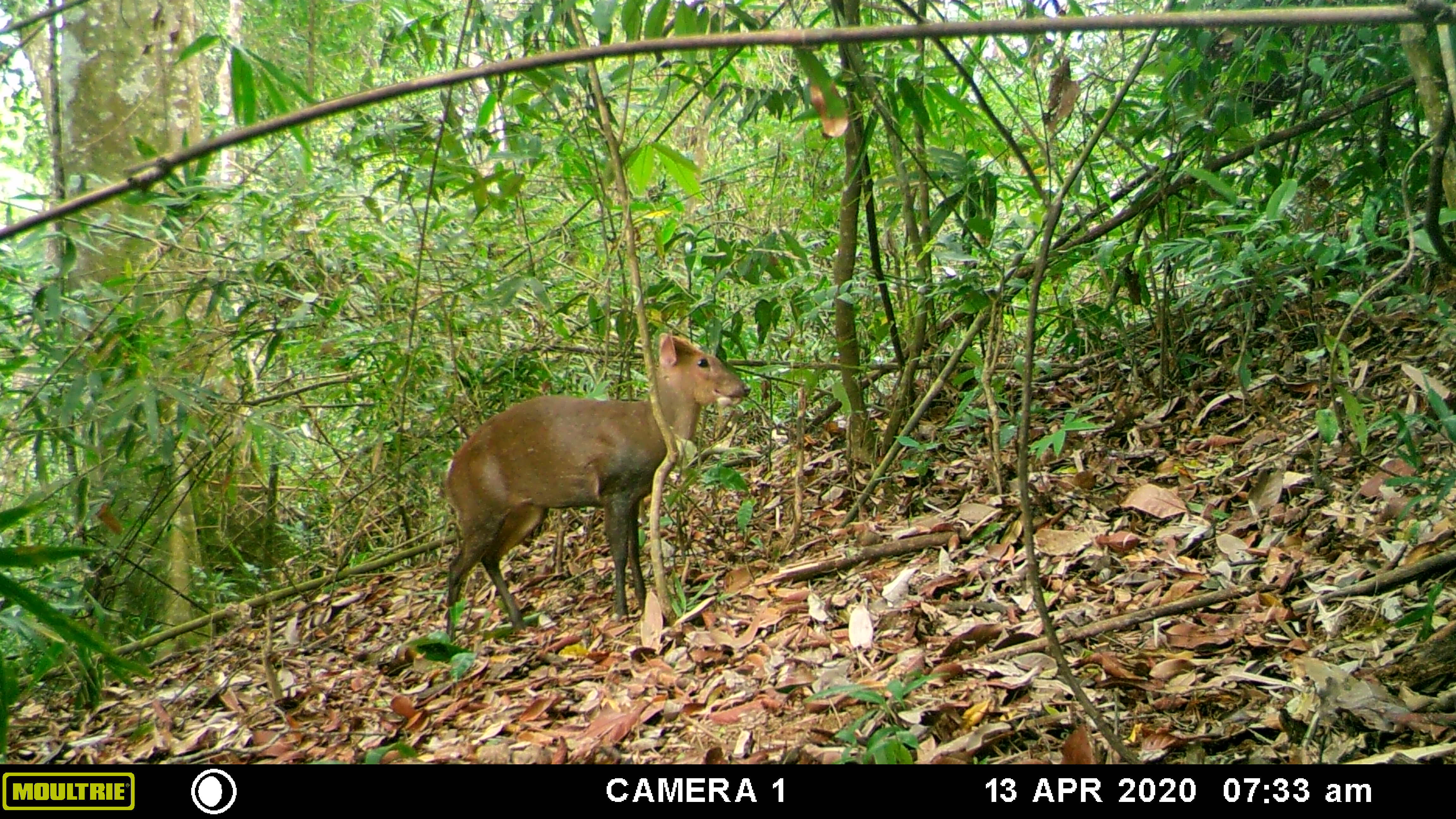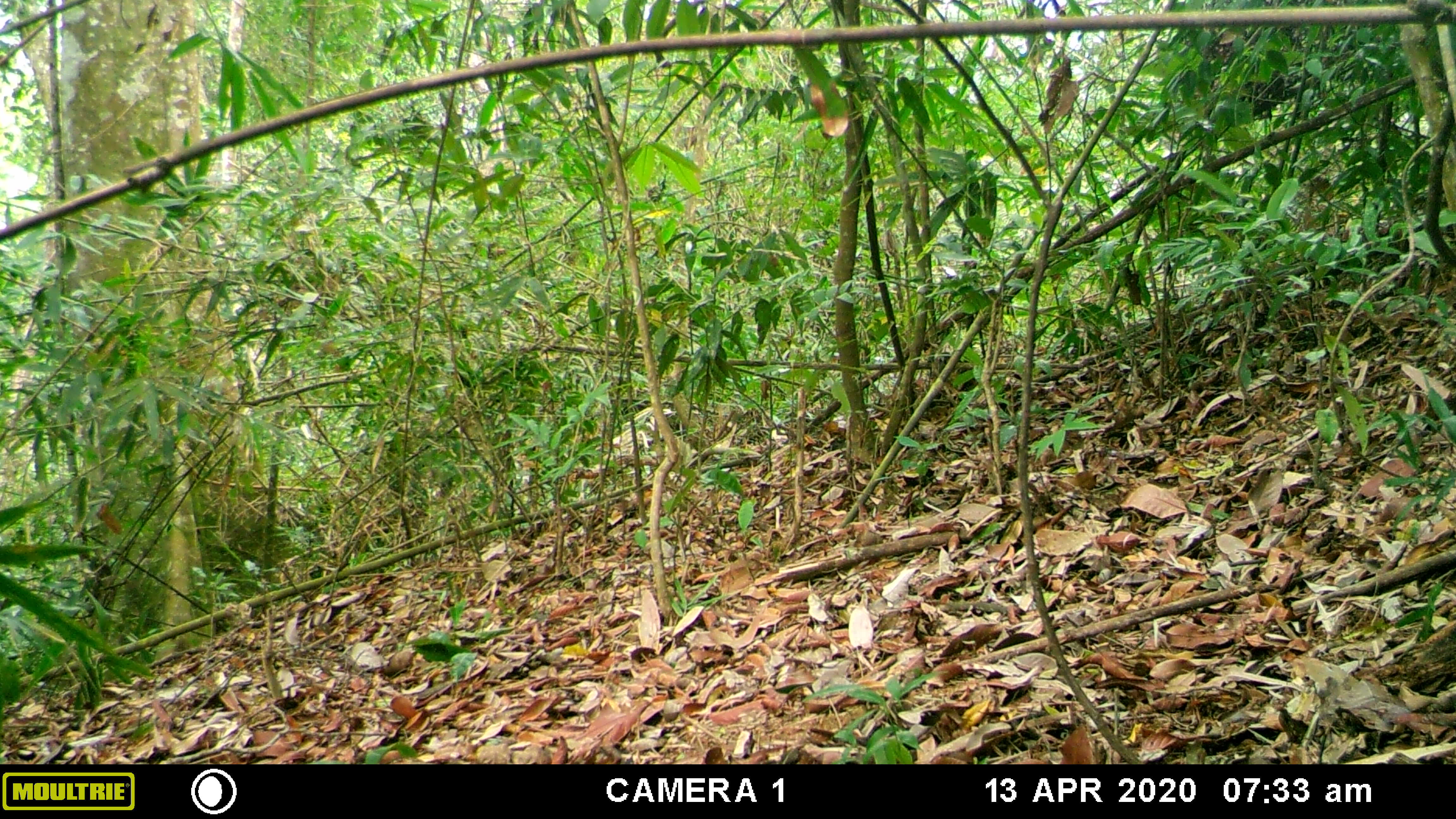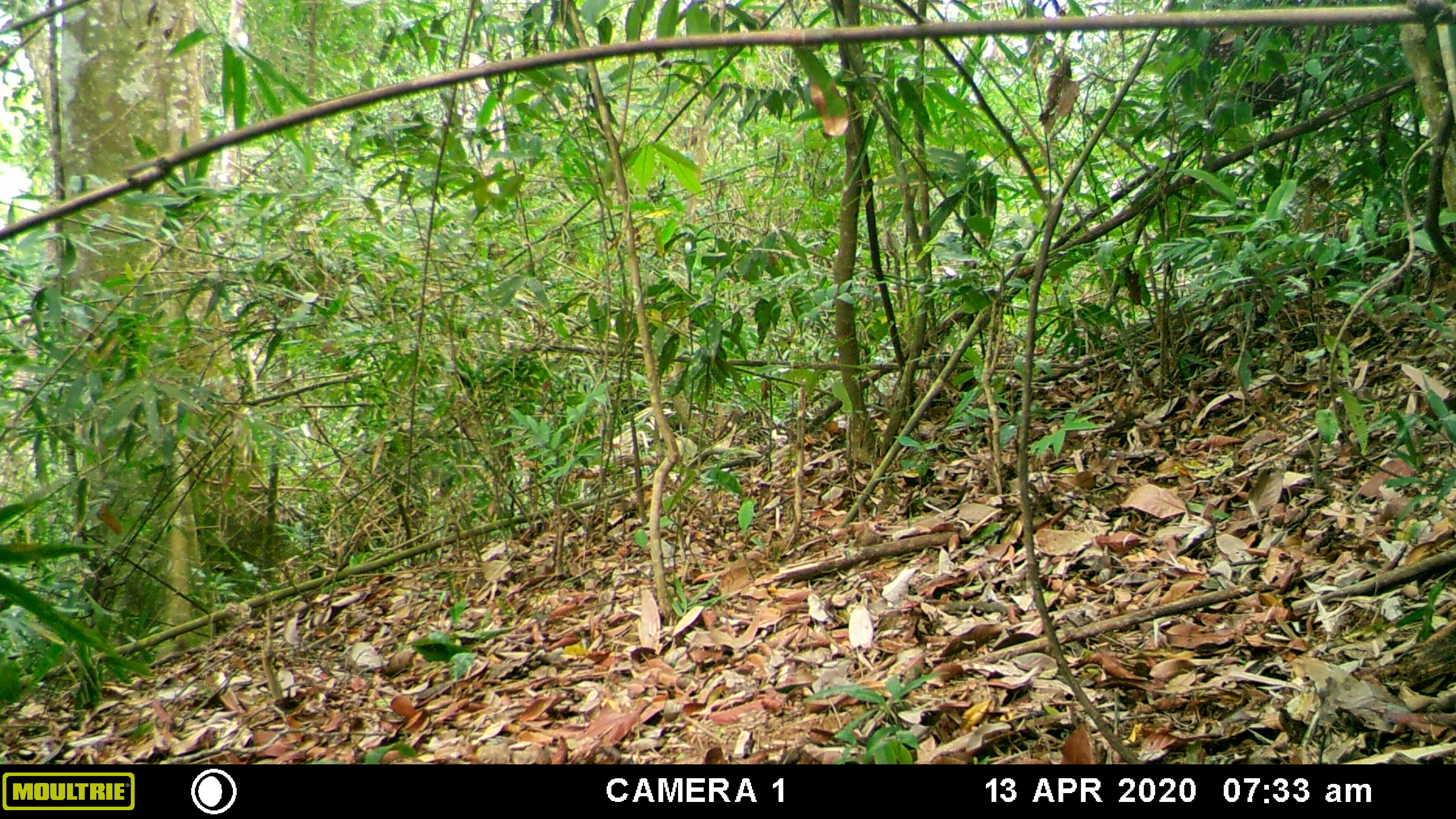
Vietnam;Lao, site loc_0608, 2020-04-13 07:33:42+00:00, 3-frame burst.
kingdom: Animalia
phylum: Chordata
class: Mammalia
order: Artiodactyla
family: Cervidae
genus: Muntiacus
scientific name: Muntiacus rooseveltorum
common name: roosevelt's muntjac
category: roosevelts muntjac group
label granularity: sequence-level